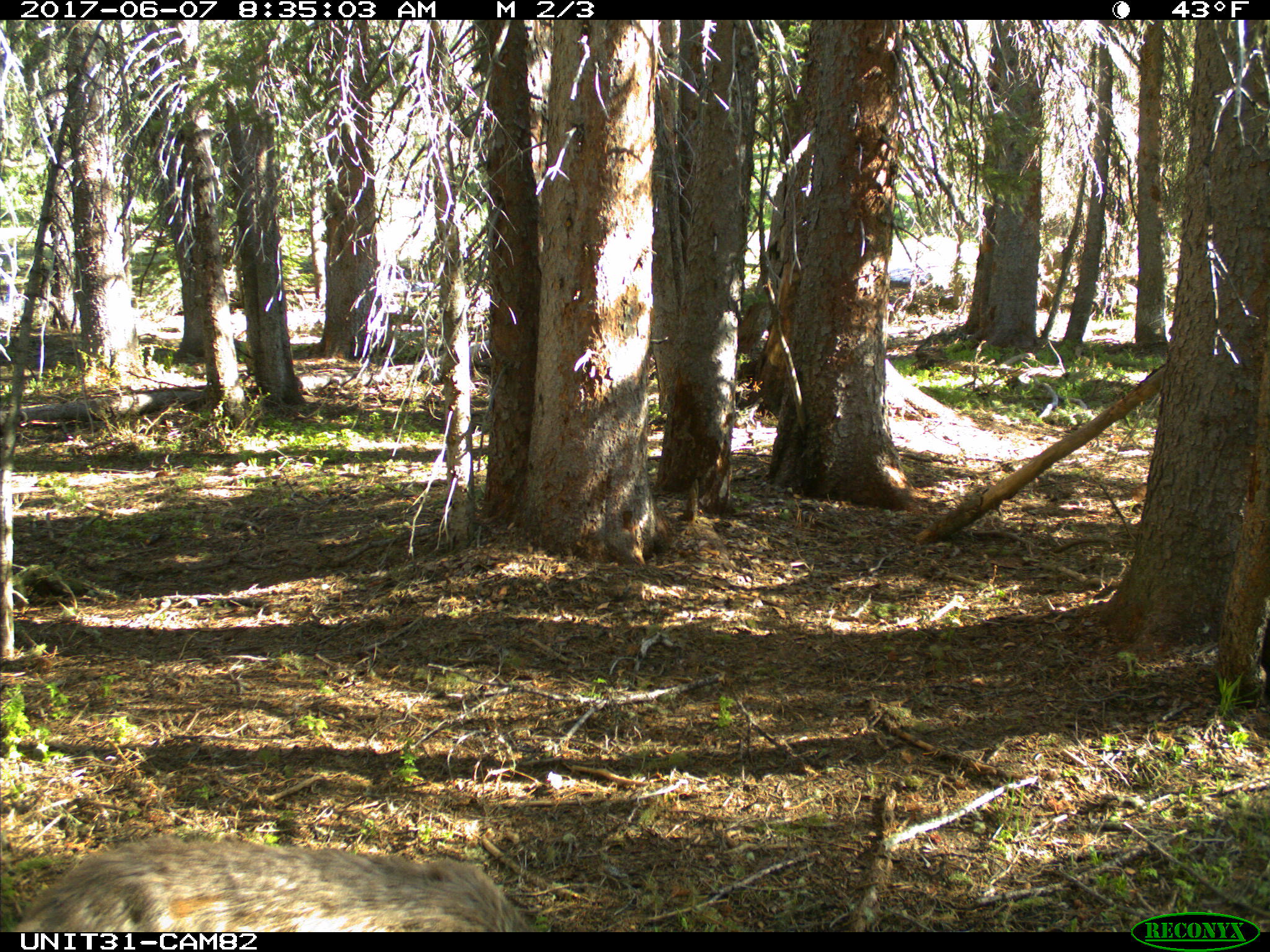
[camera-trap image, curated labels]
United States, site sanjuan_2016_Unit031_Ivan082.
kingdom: Animalia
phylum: Chordata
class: Mammalia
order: Artiodactyla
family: Cervidae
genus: Odocoileus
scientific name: Odocoileus hemionus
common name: mule deer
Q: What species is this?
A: Odocoileus hemionus (mule deer).